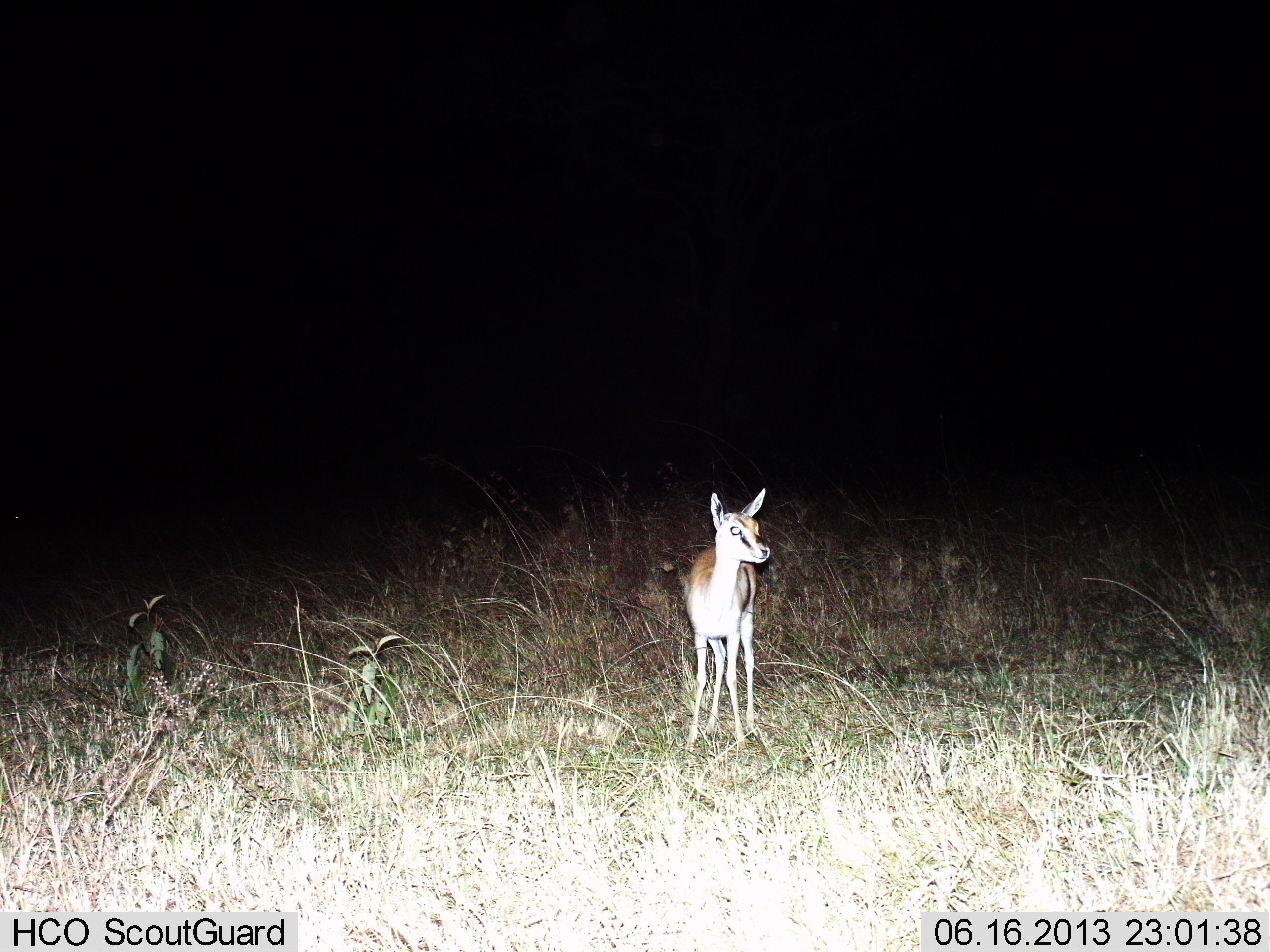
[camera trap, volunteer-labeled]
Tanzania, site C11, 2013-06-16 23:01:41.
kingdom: Animalia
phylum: Chordata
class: Mammalia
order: Artiodactyla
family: Bovidae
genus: Eudorcas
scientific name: Eudorcas thomsonii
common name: thomson's gazelle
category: gazellethomsons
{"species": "gazellethomsons (thomson's gazelle) (Eudorcas thomsonii)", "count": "1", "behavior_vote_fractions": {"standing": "100%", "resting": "0%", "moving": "0%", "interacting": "0%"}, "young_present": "30%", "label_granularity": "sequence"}